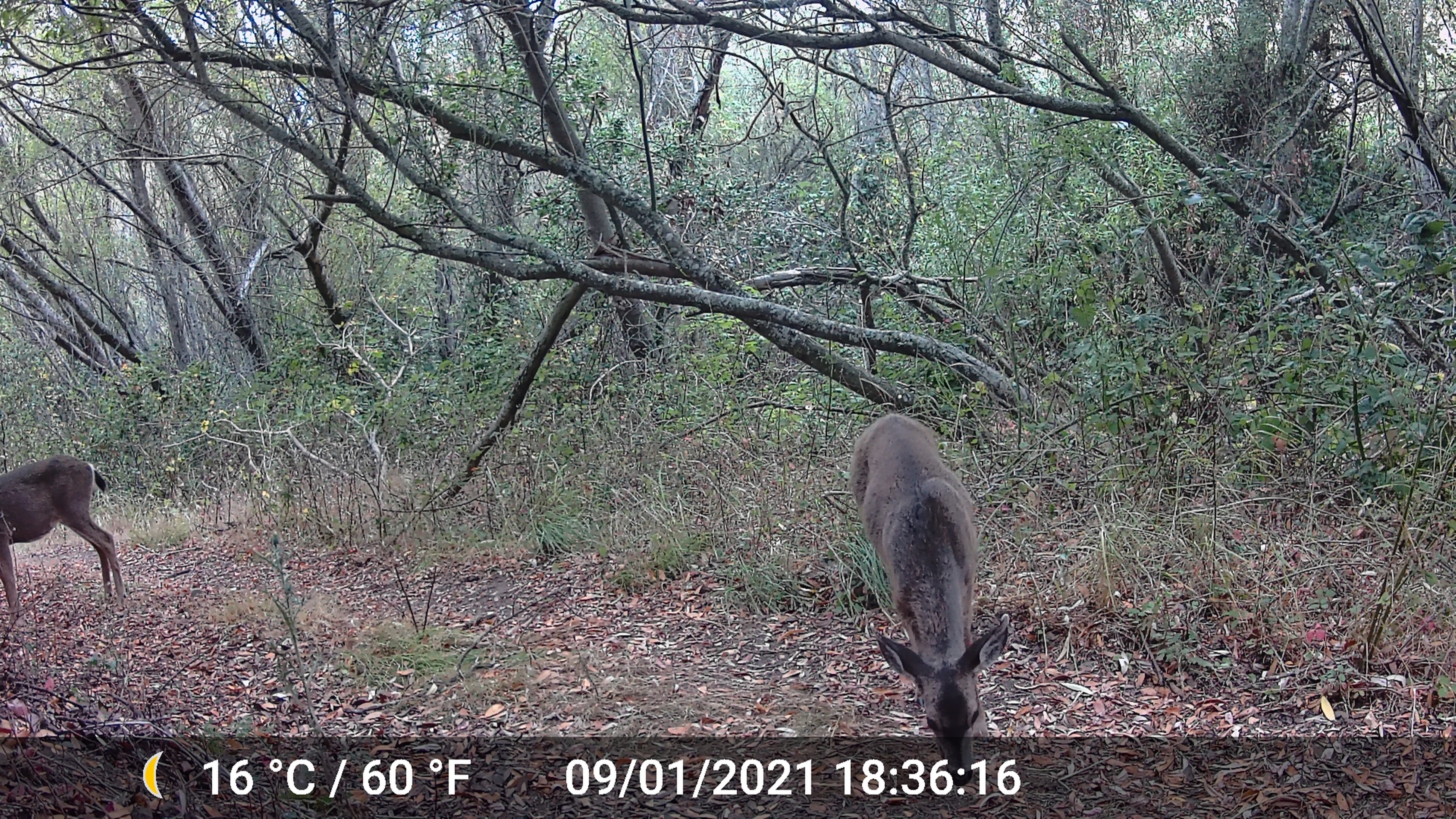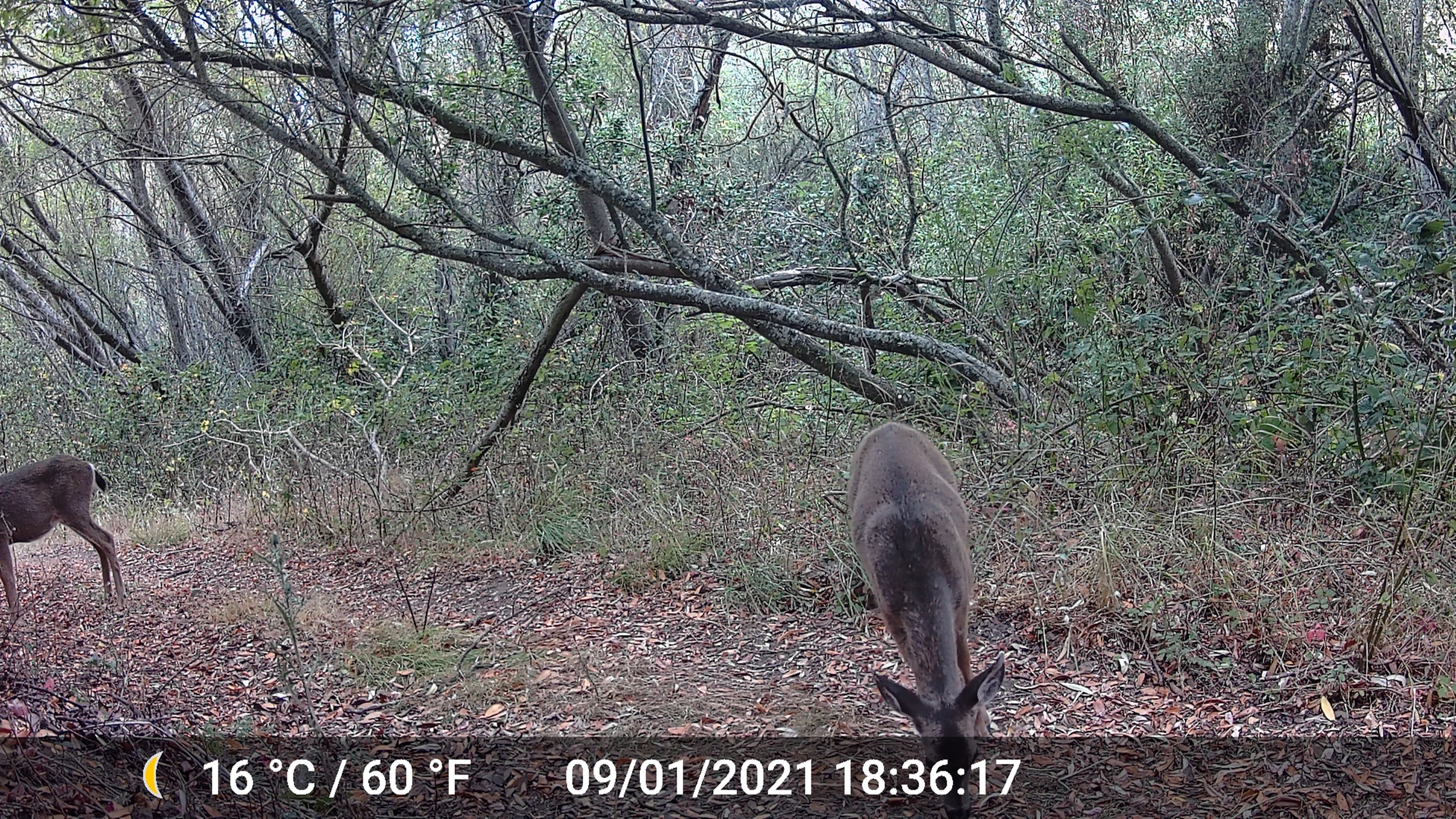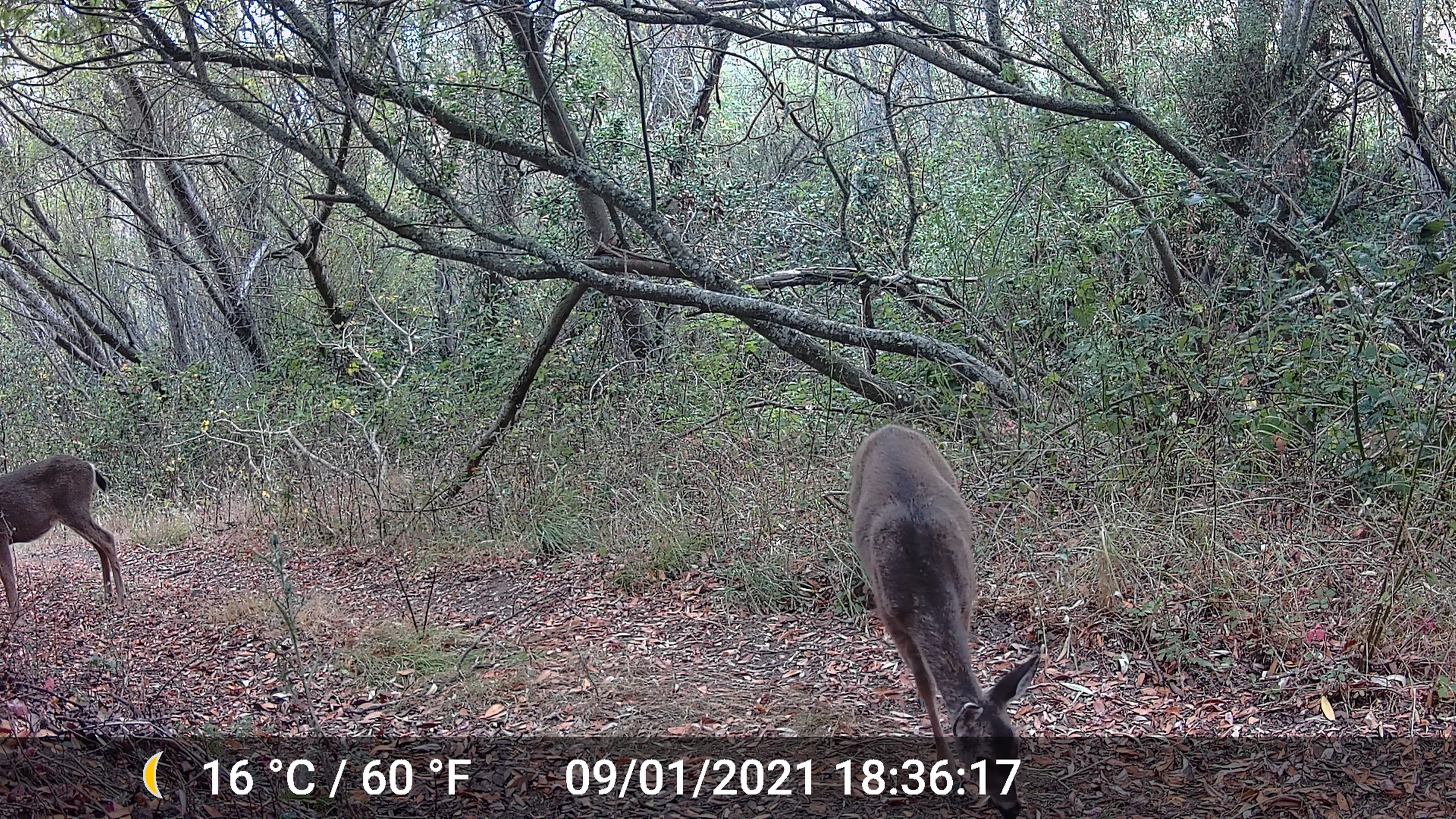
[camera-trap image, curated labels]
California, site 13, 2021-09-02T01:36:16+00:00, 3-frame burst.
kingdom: Animalia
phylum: Chordata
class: Mammalia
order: Artiodactyla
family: Cervidae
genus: Odocoileus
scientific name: Odocoileus hemionus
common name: mule deer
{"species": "mule deer (Odocoileus hemionus)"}